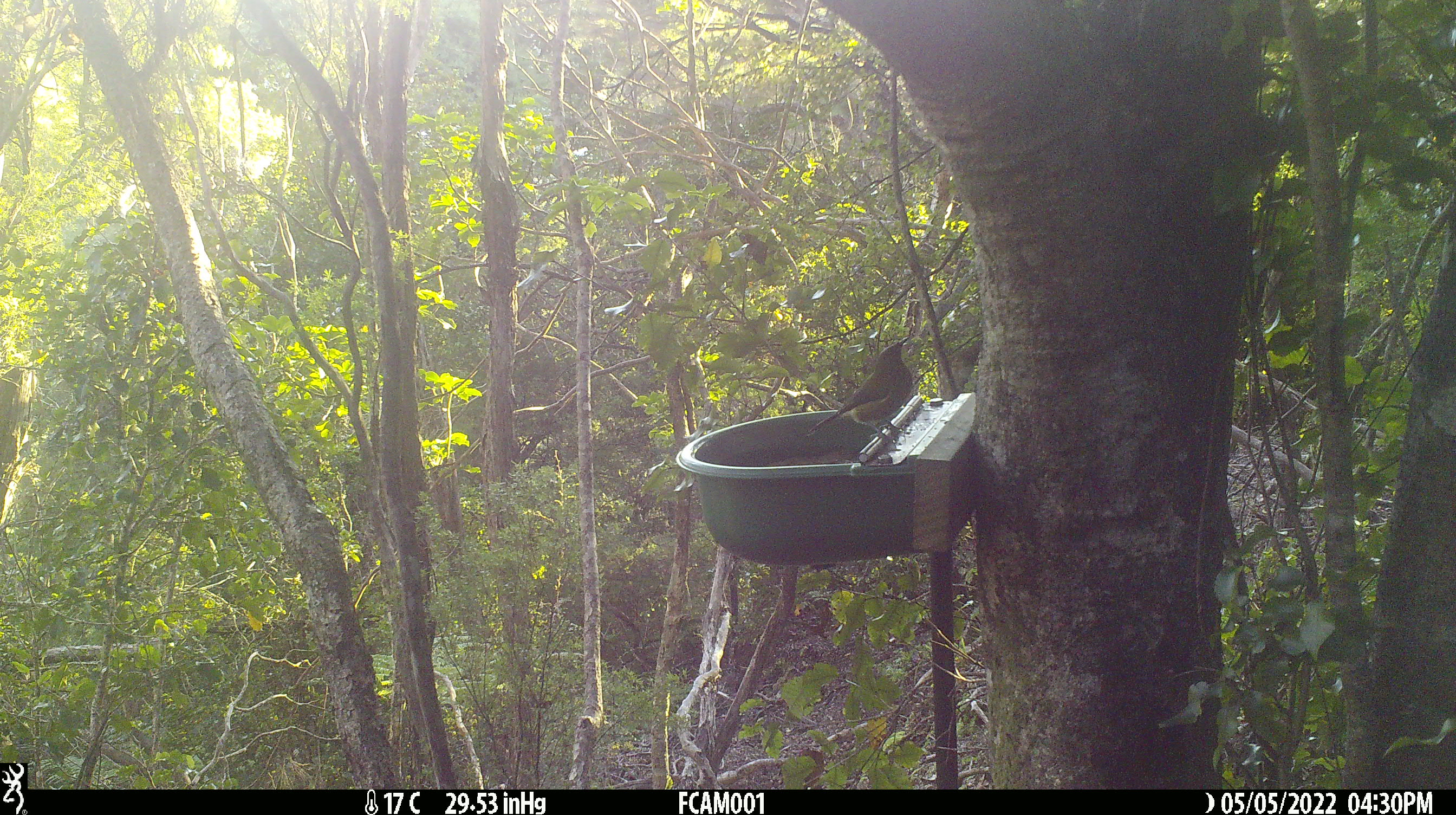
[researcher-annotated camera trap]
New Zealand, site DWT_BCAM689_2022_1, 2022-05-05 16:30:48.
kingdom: Animalia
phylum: Chordata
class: Aves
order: Passeriformes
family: Meliphagidae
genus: Anthornis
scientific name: Anthornis melanura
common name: new zealand bellbird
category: bellbird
Bellbird (new zealand bellbird) (Anthornis melanura).